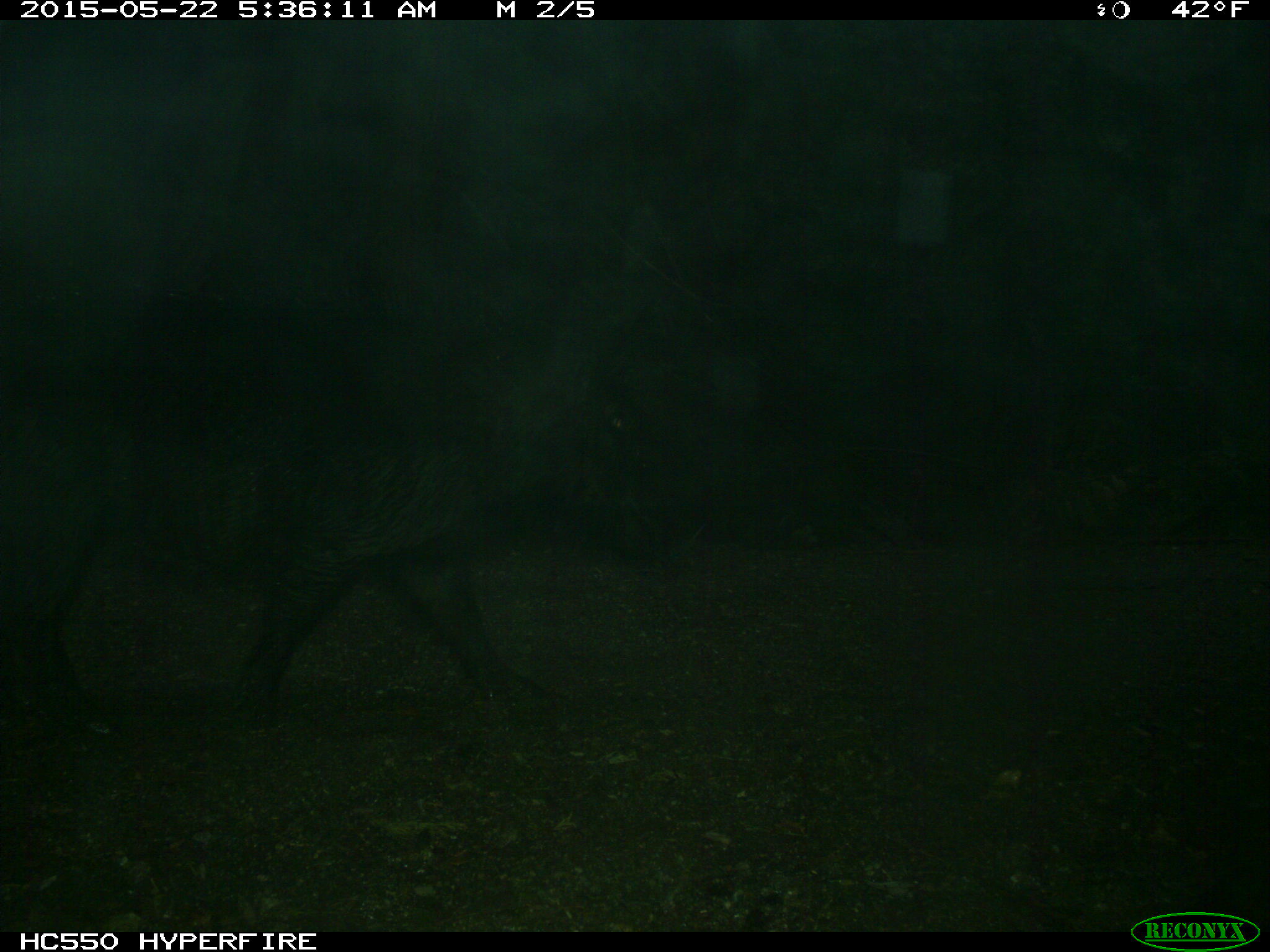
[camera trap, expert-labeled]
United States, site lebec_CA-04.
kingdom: Animalia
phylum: Chordata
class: Mammalia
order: Artiodactyla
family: Suidae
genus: Sus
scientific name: Sus scrofa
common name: wild boar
Sus scrofa (wild boar).